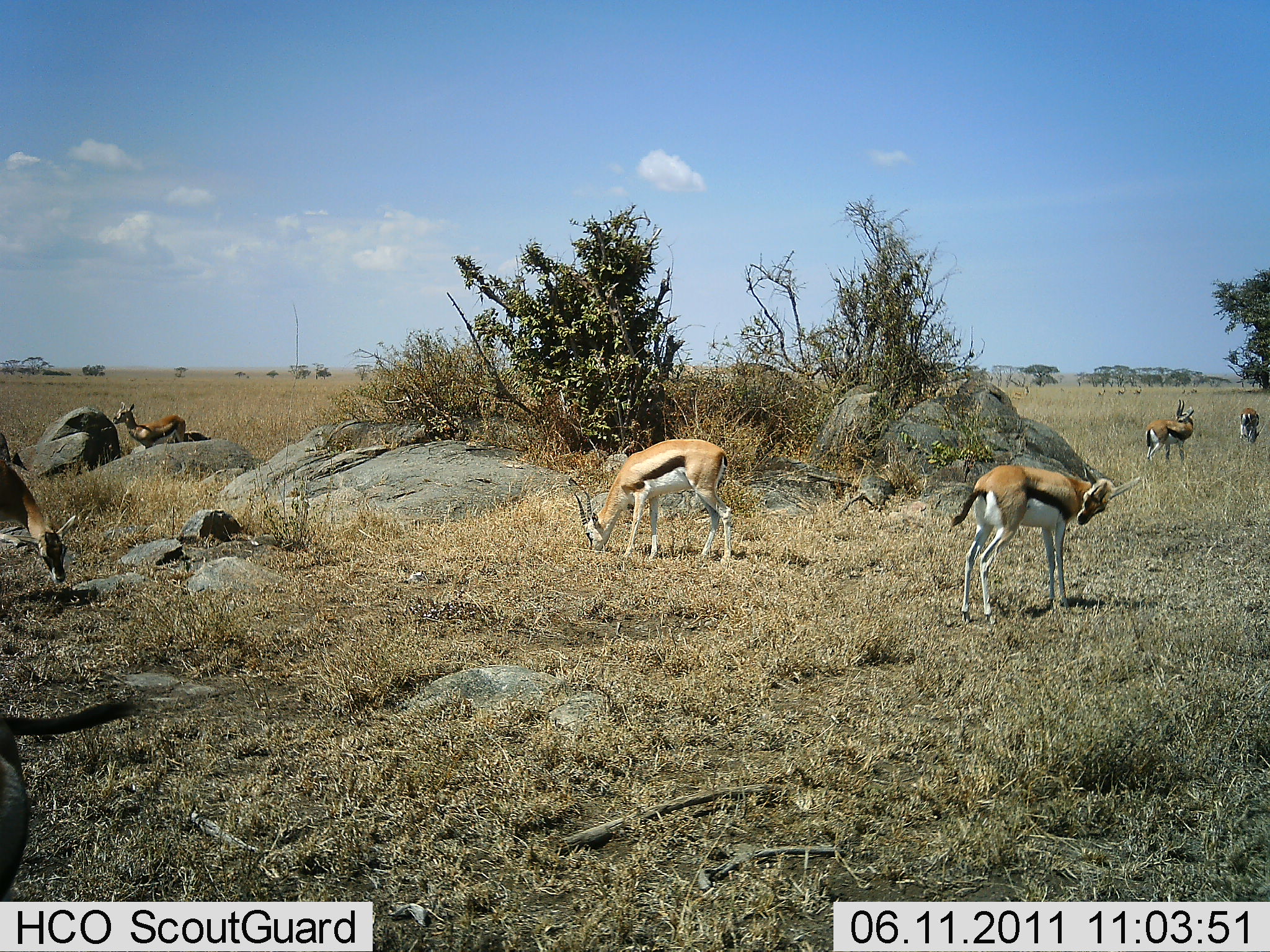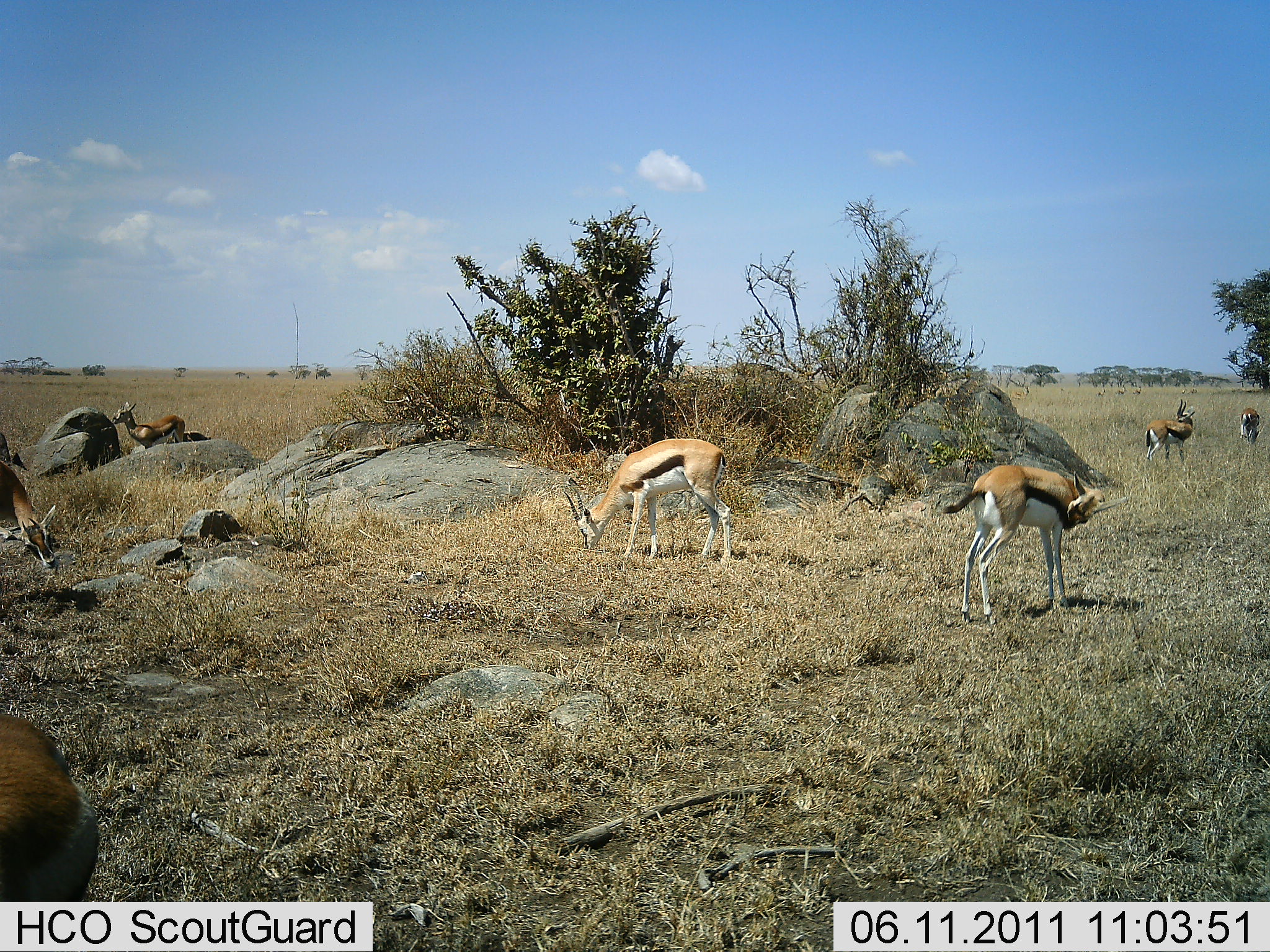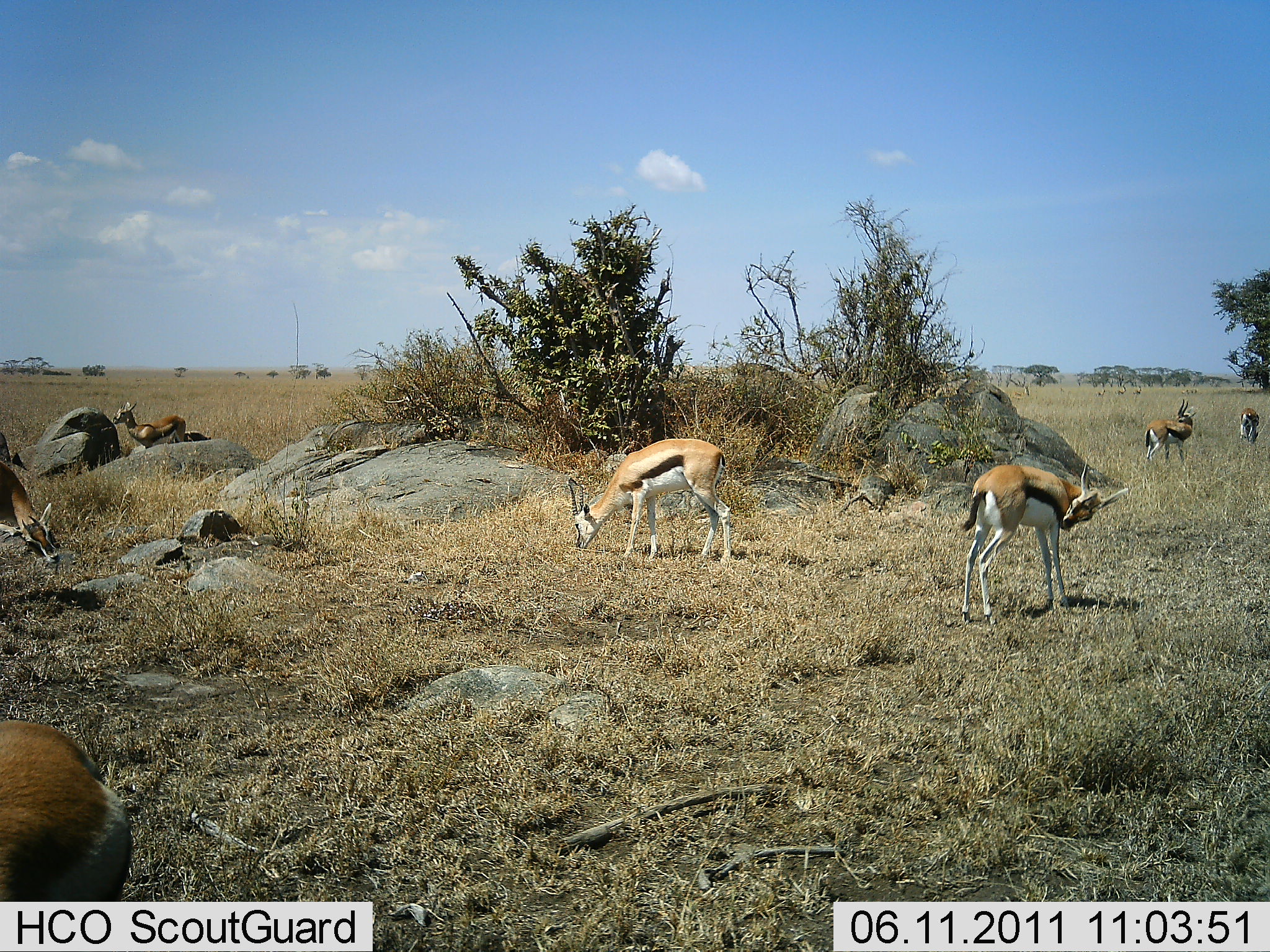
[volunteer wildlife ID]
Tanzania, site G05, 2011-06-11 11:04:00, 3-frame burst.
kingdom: Animalia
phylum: Chordata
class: Mammalia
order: Artiodactyla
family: Bovidae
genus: Eudorcas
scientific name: Eudorcas thomsonii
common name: thomson's gazelle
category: gazellethomsons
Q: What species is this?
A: Gazellethomsons (thomson's gazelle) (Eudorcas thomsonii).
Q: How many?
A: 7.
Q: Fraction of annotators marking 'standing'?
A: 67%.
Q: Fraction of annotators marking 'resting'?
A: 13%.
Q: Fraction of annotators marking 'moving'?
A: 27%.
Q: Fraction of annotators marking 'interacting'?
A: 0%.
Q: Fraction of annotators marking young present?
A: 0%.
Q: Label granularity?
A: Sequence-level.